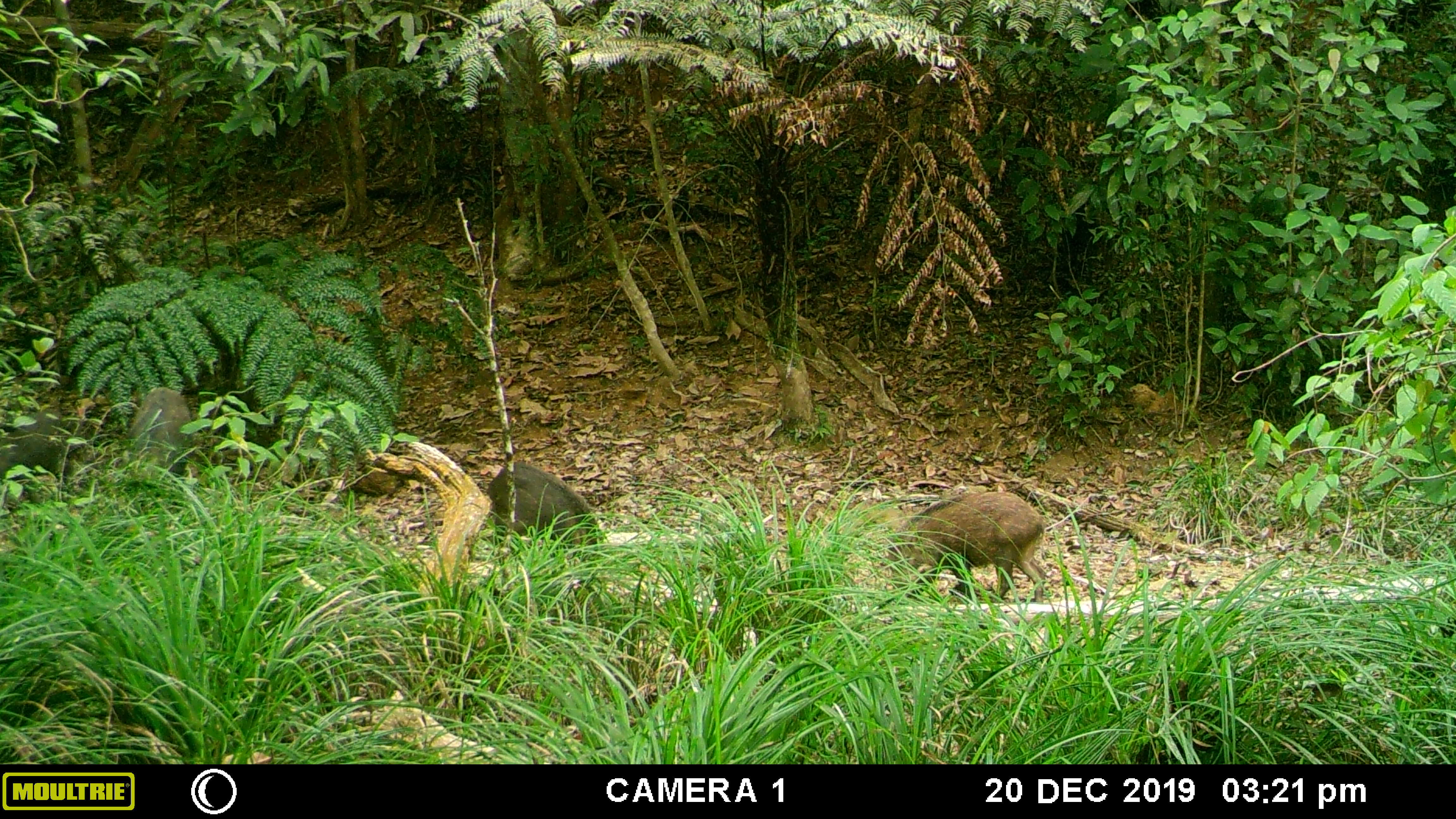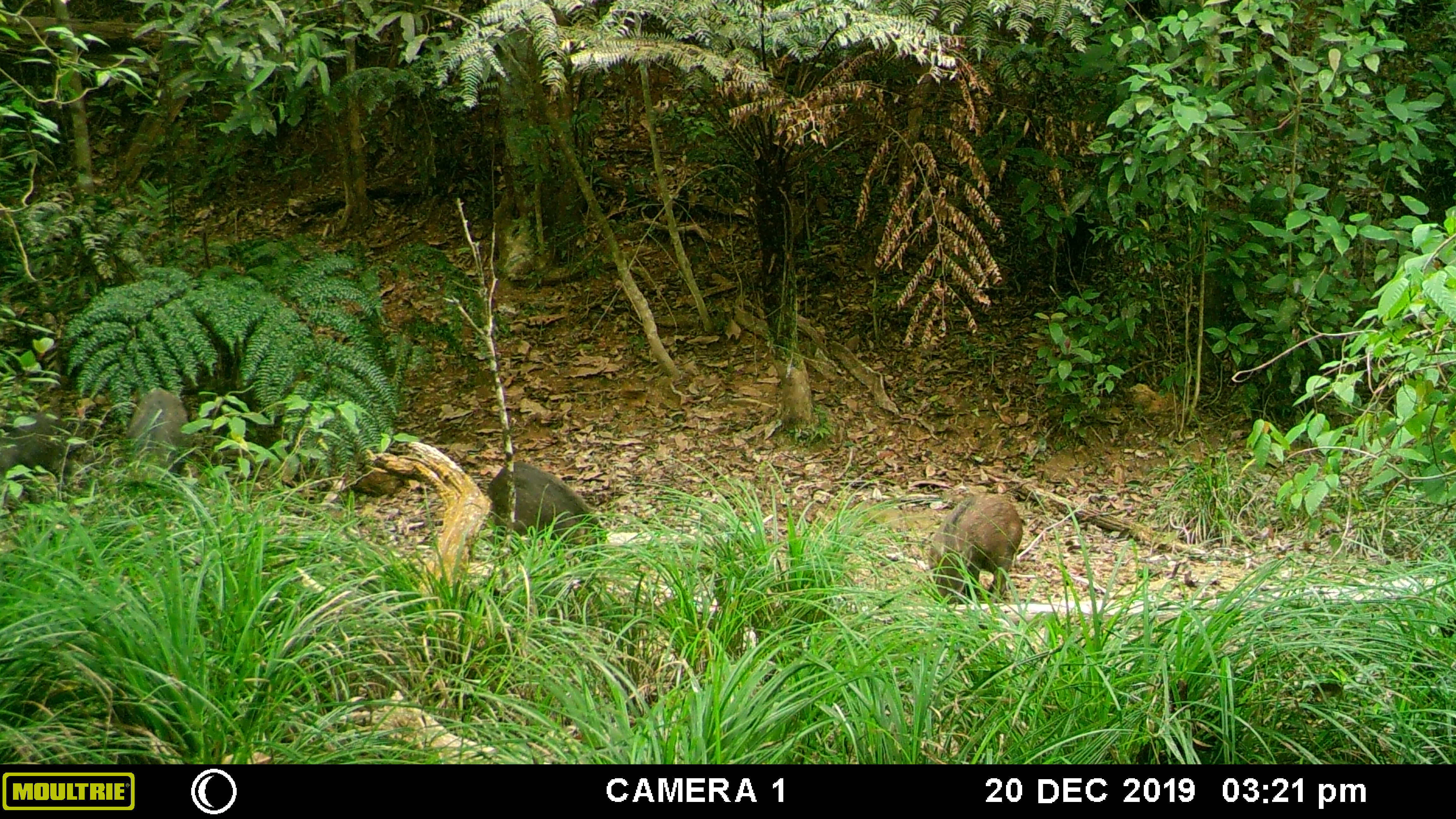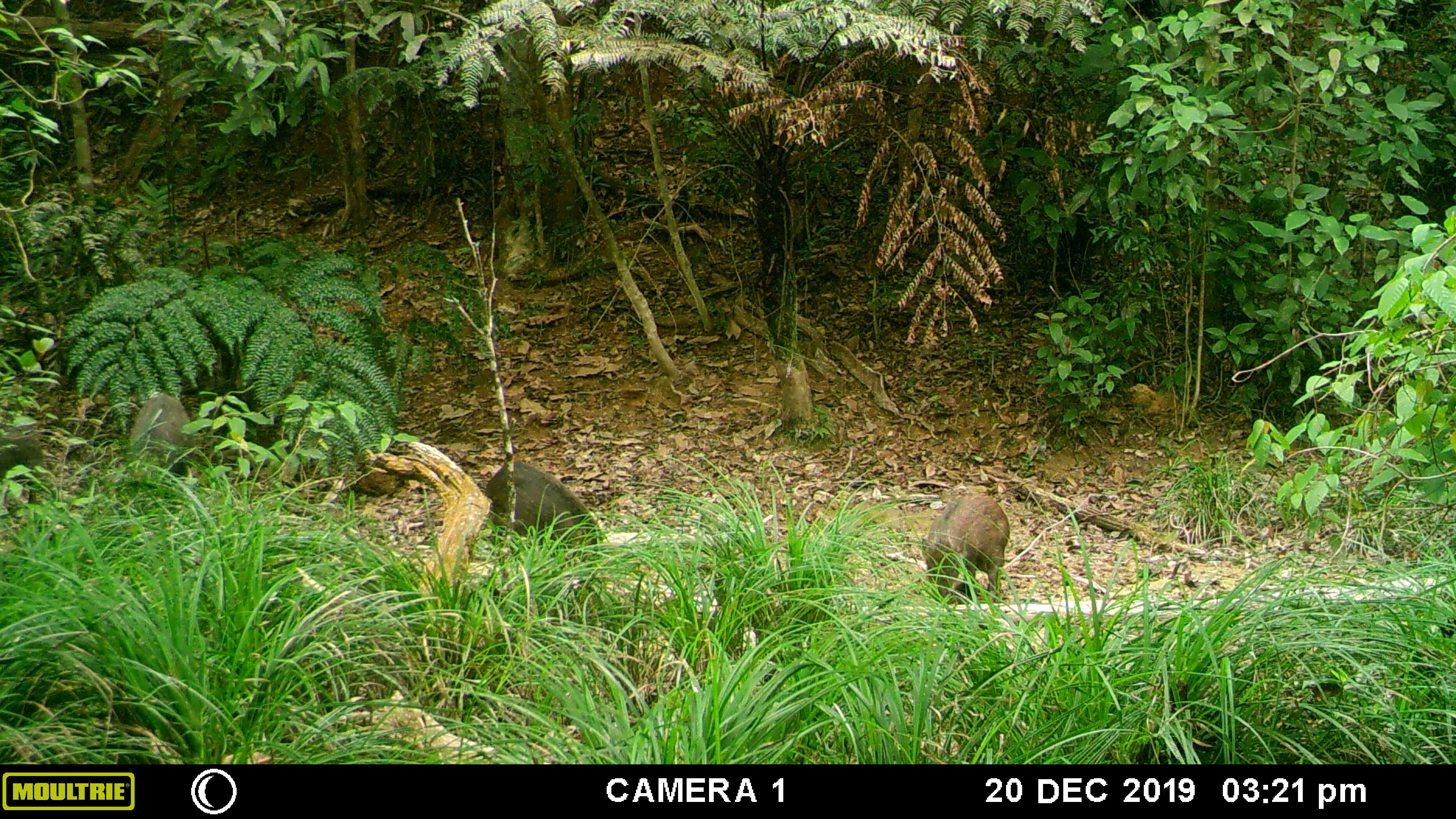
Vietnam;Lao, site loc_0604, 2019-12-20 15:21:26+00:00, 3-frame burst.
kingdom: Animalia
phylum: Chordata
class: Mammalia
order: Artiodactyla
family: Suidae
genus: Sus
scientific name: Sus scrofa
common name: eurasian wild pig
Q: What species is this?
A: Eurasian wild pig (Sus scrofa).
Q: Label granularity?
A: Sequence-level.